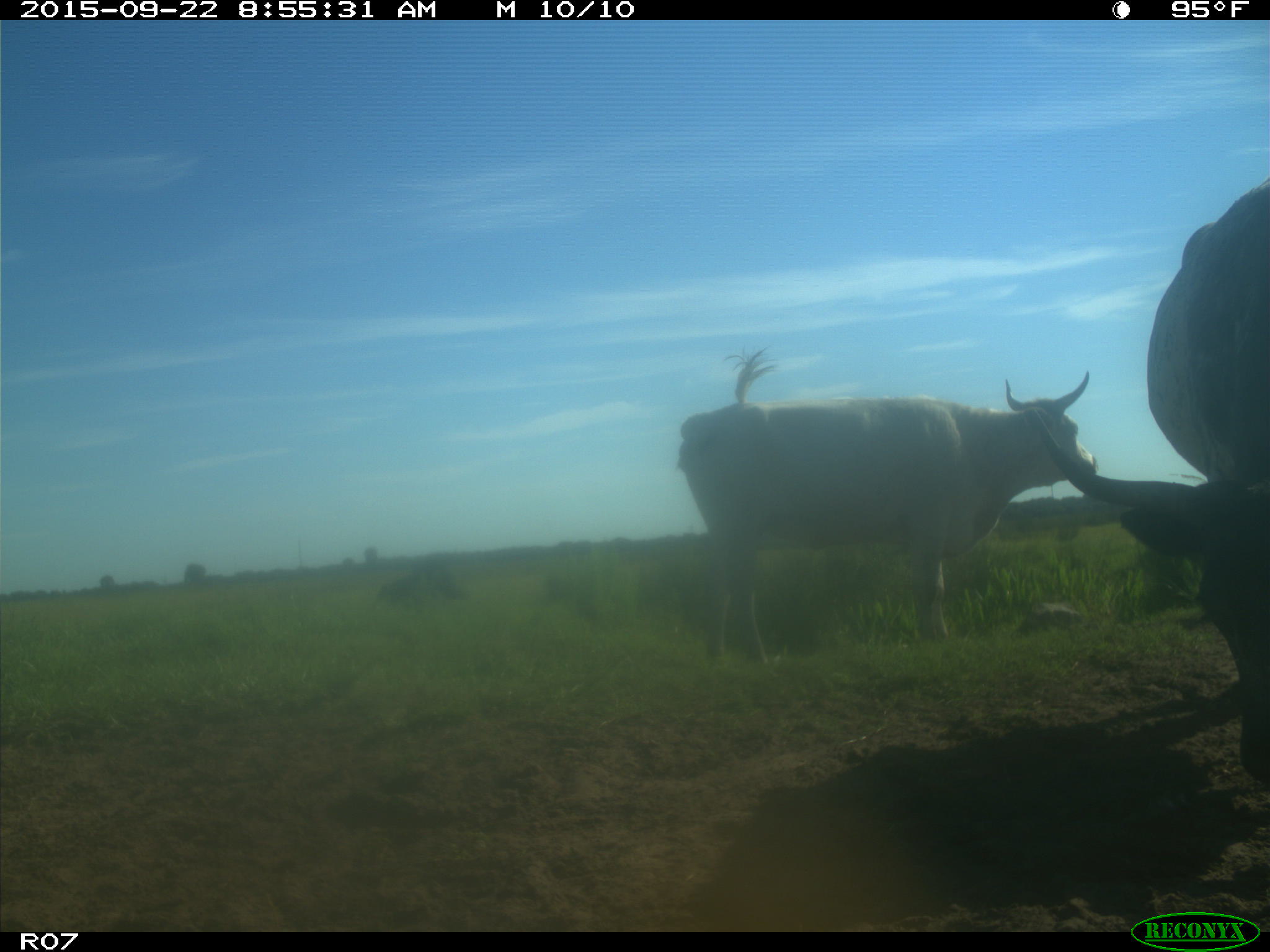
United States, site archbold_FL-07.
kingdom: Animalia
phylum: Chordata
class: Mammalia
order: Artiodactyla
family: Bovidae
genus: Bos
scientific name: Bos taurus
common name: domestic cow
Bos taurus (domestic cow).